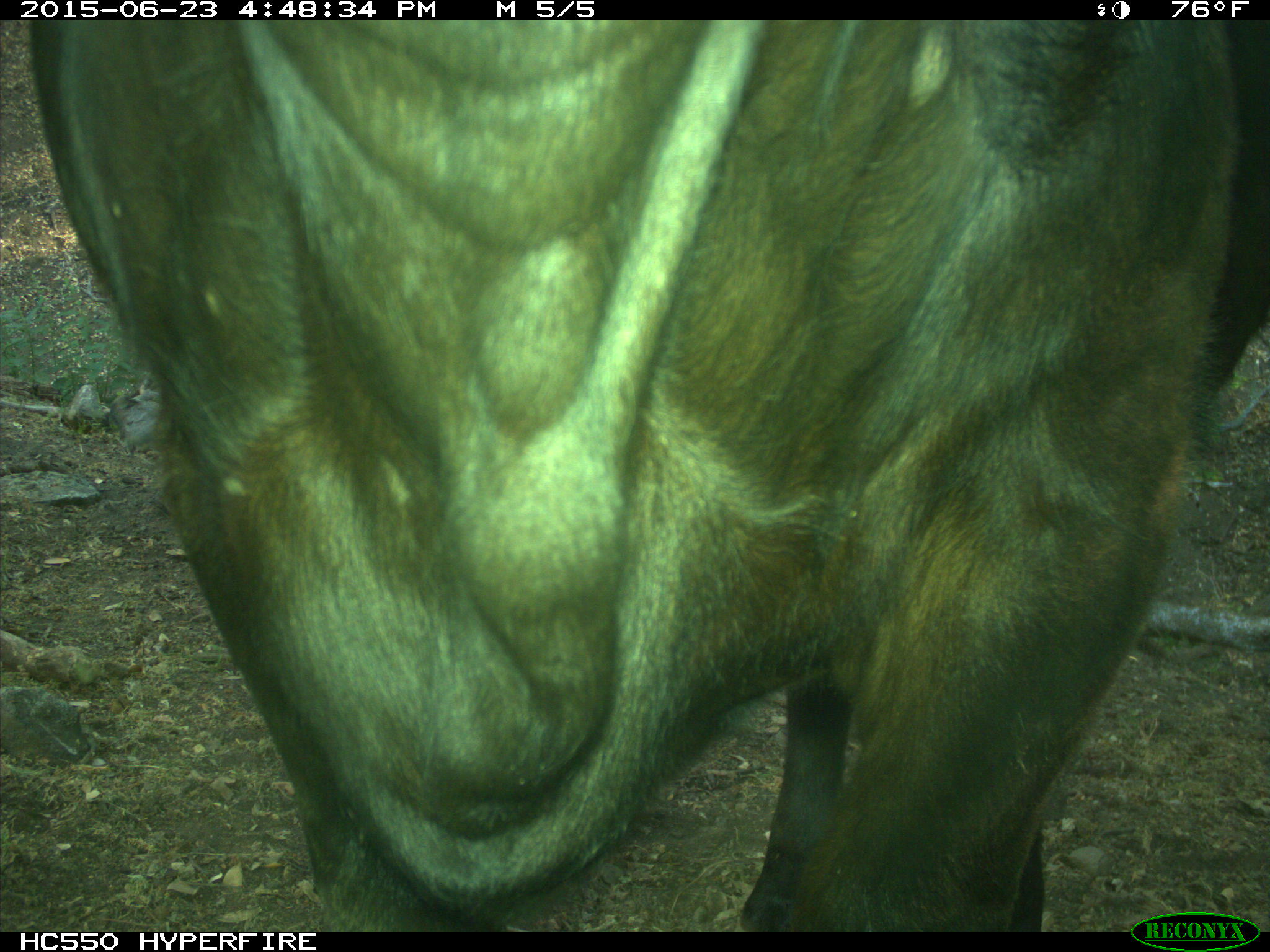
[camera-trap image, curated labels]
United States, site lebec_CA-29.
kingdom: Animalia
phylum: Chordata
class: Mammalia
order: Artiodactyla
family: Bovidae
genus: Bos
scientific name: Bos taurus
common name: domestic cow